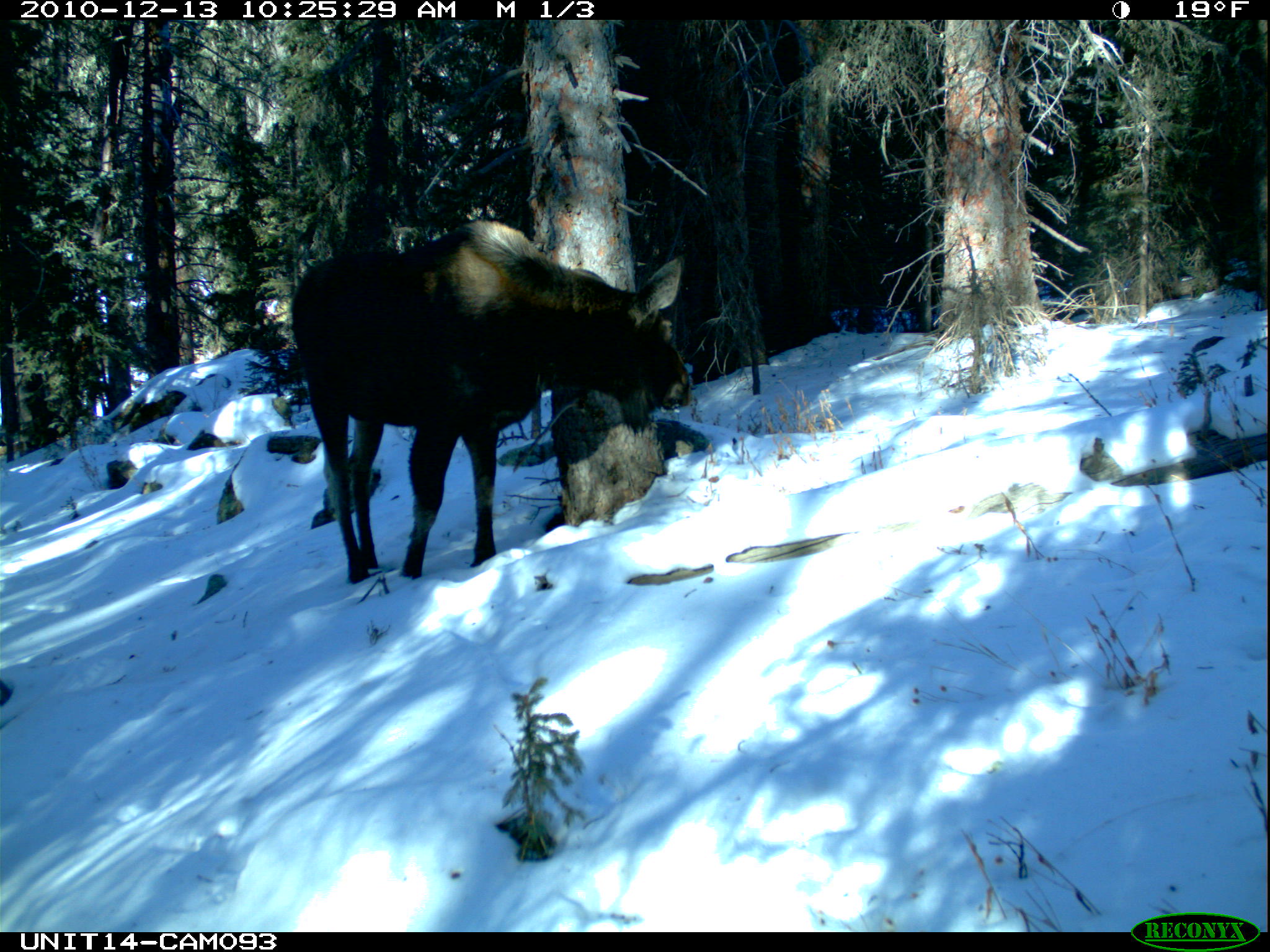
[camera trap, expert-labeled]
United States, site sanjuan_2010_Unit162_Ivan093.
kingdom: Animalia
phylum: Chordata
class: Mammalia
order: Artiodactyla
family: Cervidae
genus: Alces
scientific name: Alces alces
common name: moose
Alces alces (moose).